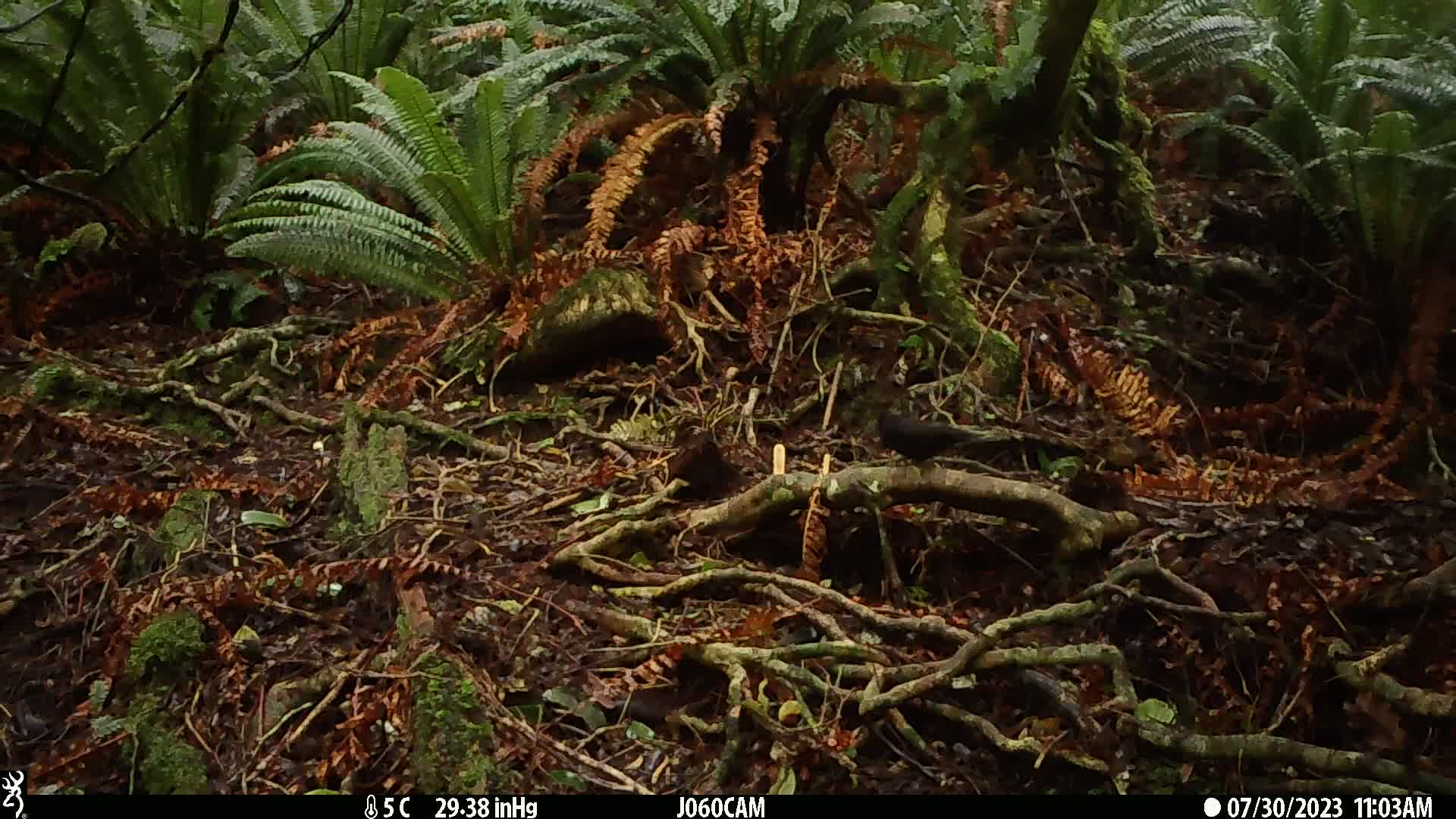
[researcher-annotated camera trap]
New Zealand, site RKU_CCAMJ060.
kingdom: Animalia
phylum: Chordata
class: Aves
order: Passeriformes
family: Turdidae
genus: Turdus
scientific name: Turdus merula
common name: eurasian blackbird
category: blackbird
Blackbird (eurasian blackbird) (Turdus merula).